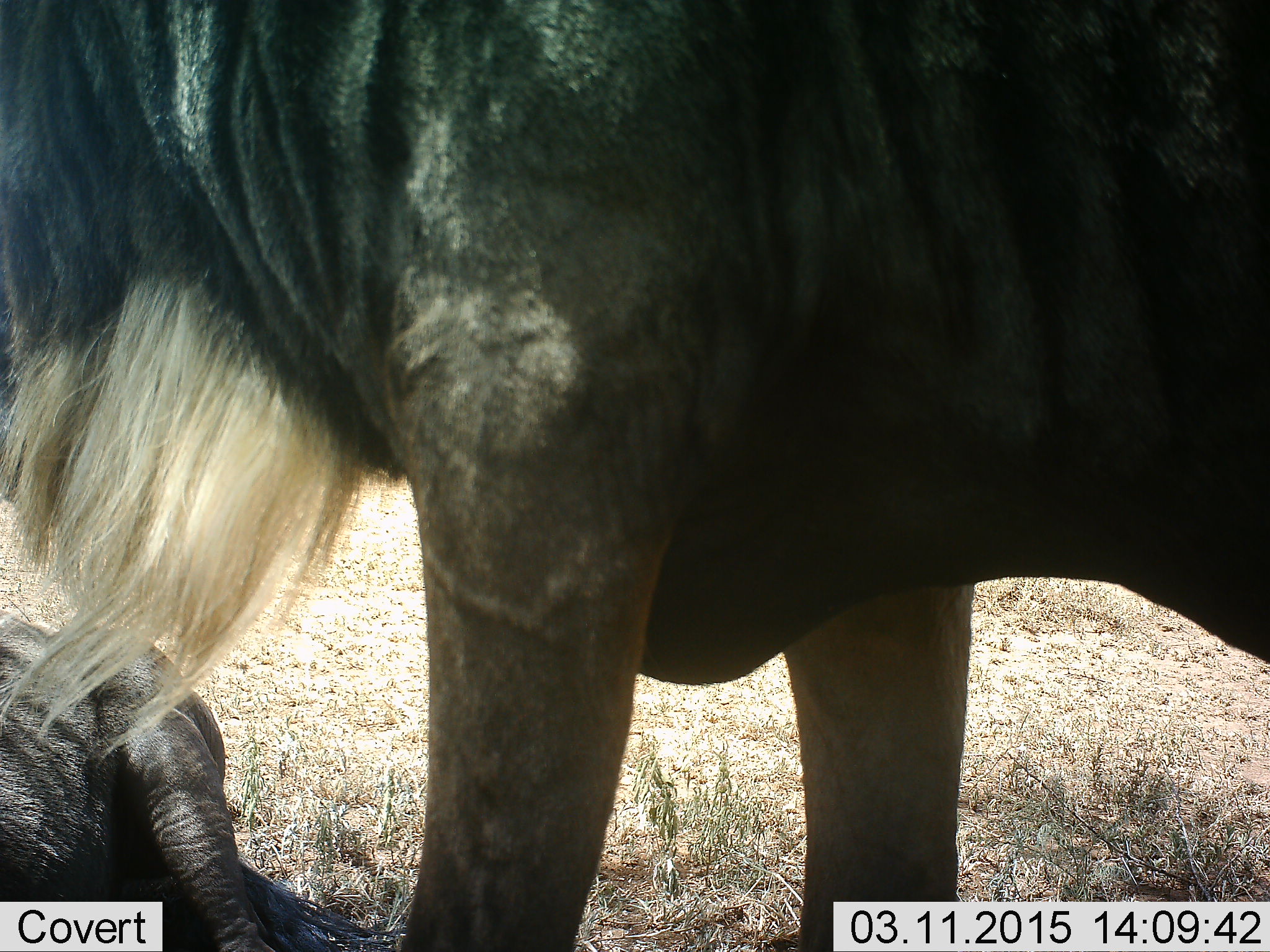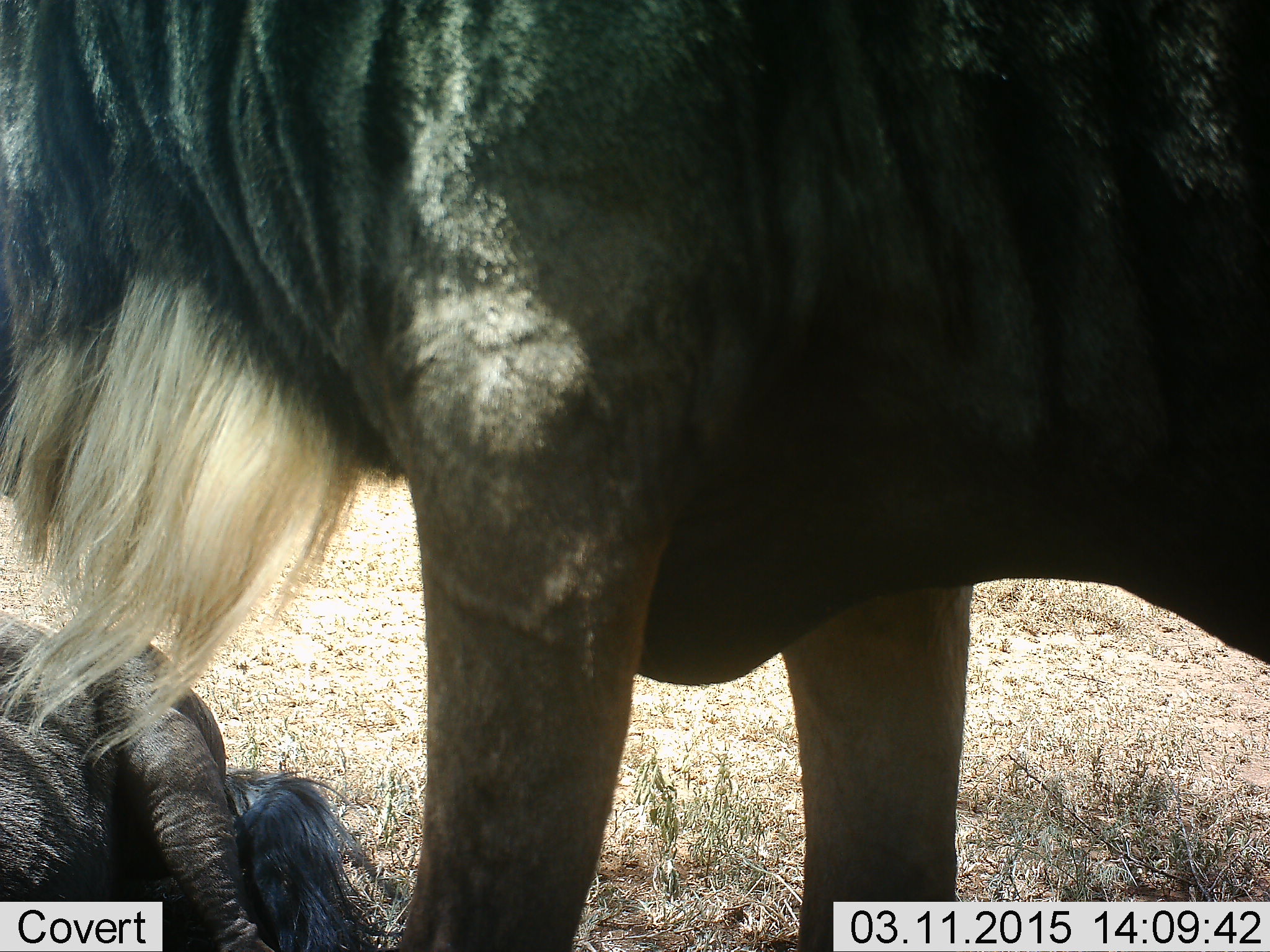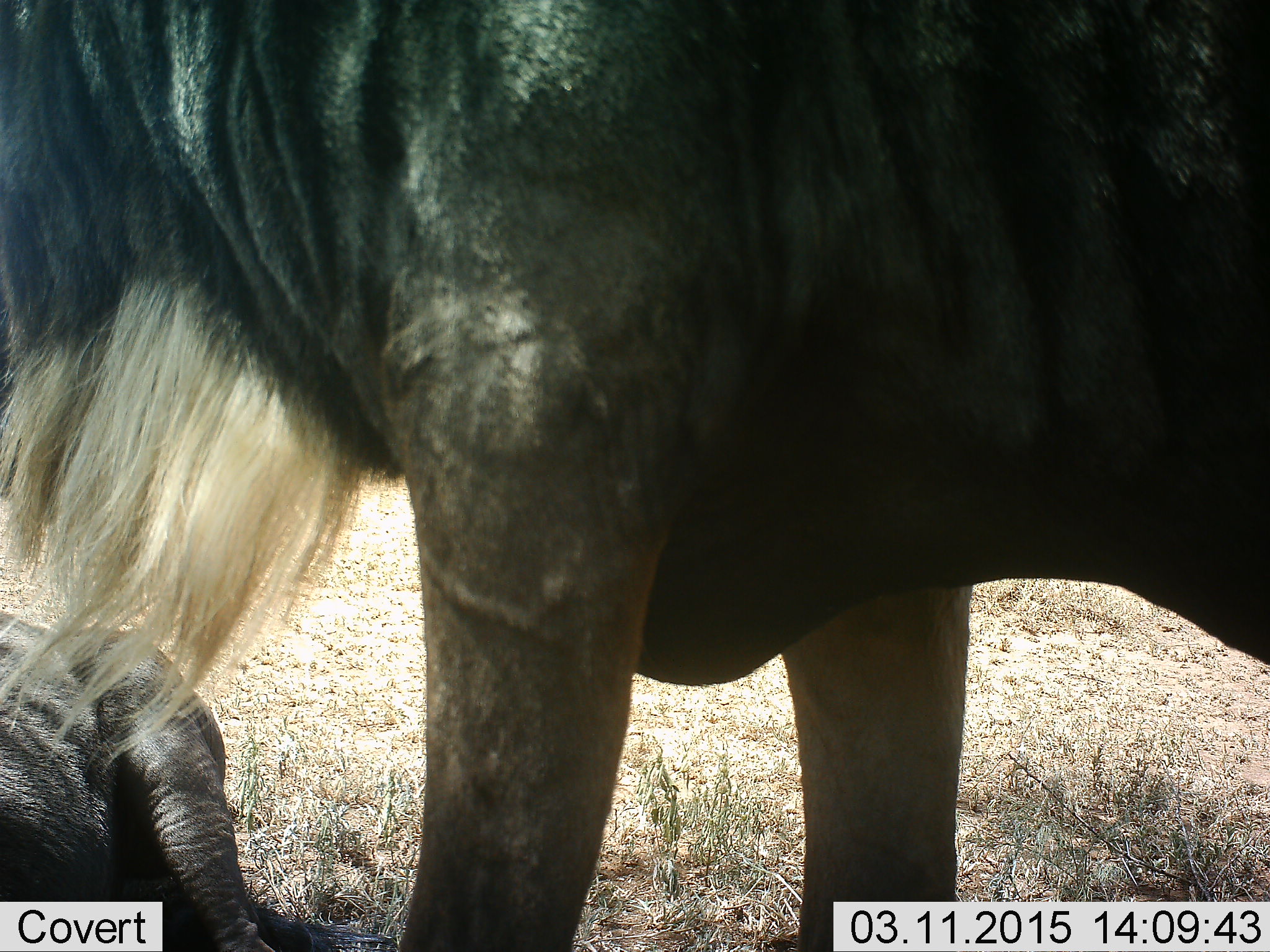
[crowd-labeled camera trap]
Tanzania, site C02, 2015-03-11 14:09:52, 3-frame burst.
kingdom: Animalia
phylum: Chordata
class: Mammalia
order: Artiodactyla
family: Bovidae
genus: Connochaetes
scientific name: Connochaetes taurinus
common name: blue wildebeest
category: wildebeest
Wildebeest (blue wildebeest) (Connochaetes taurinus), count 2. Behavior (volunteer vote fractions): standing 90%, resting 90%, moving 0%, interacting 0%. Young present (vote fraction): 0%. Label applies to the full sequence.